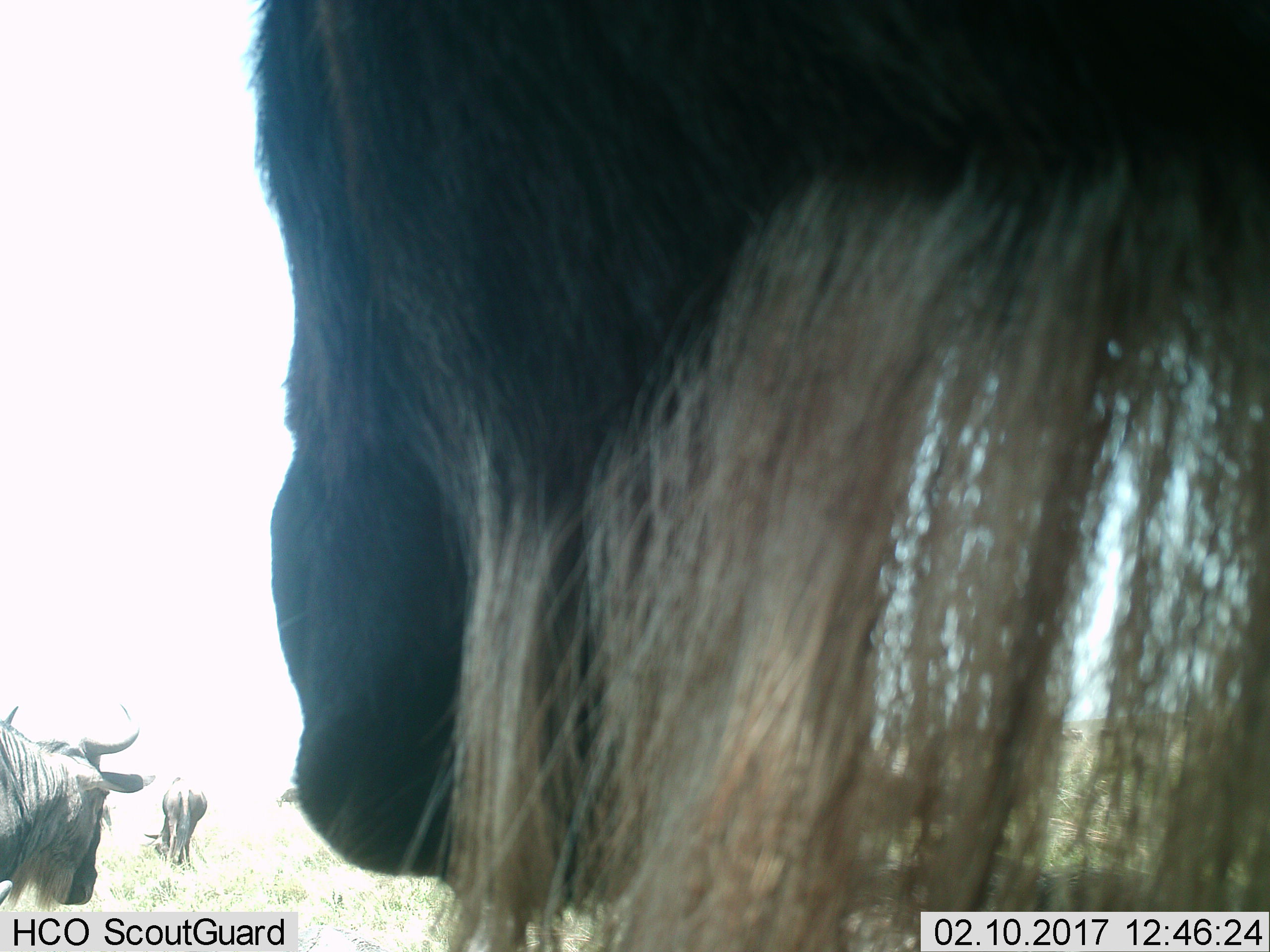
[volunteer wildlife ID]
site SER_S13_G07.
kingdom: Animalia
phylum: Chordata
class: Mammalia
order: Artiodactyla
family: Bovidae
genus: Connochaetes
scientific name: Connochaetes taurinus taurinus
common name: blue wildebeest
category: wildebeestblue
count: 4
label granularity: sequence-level